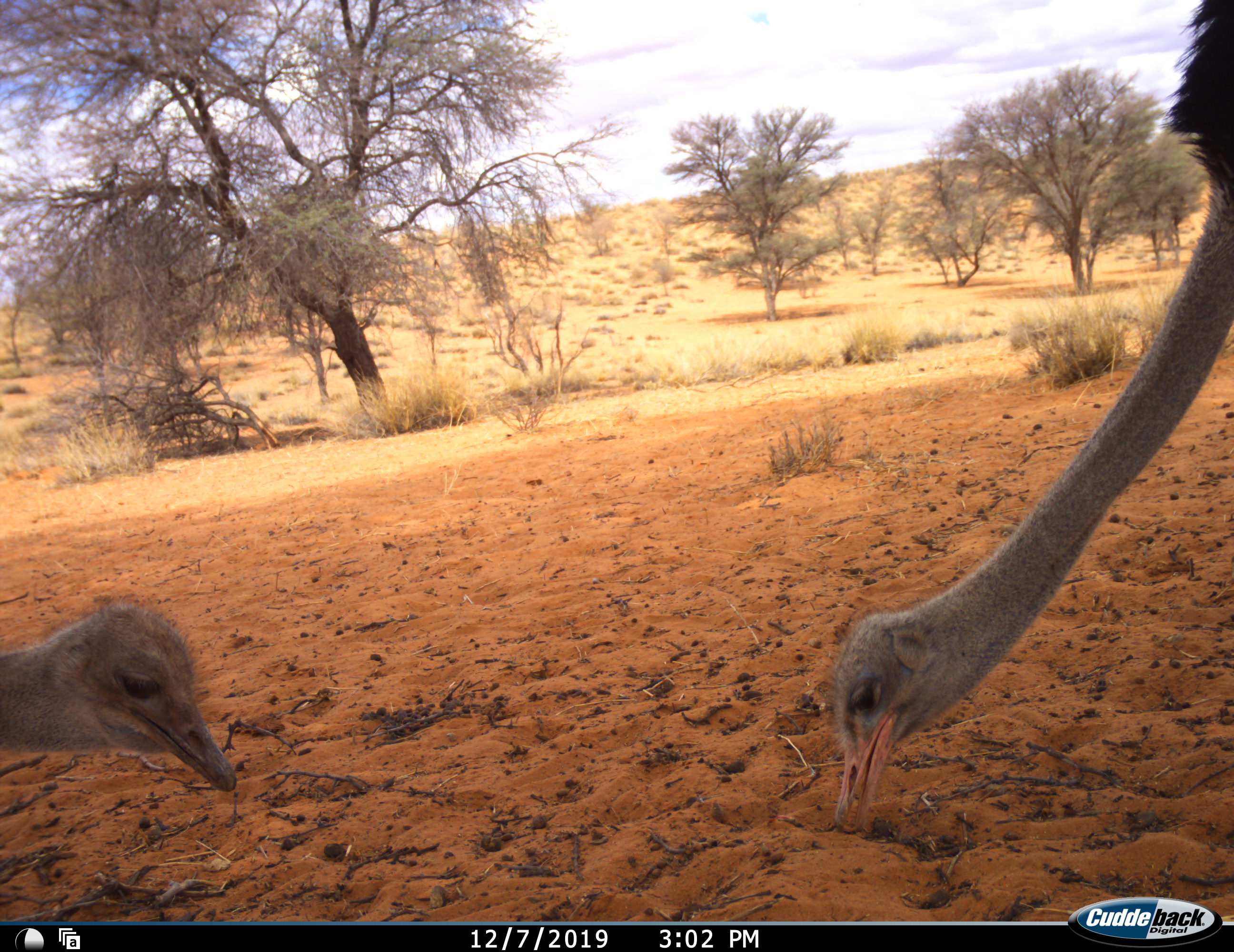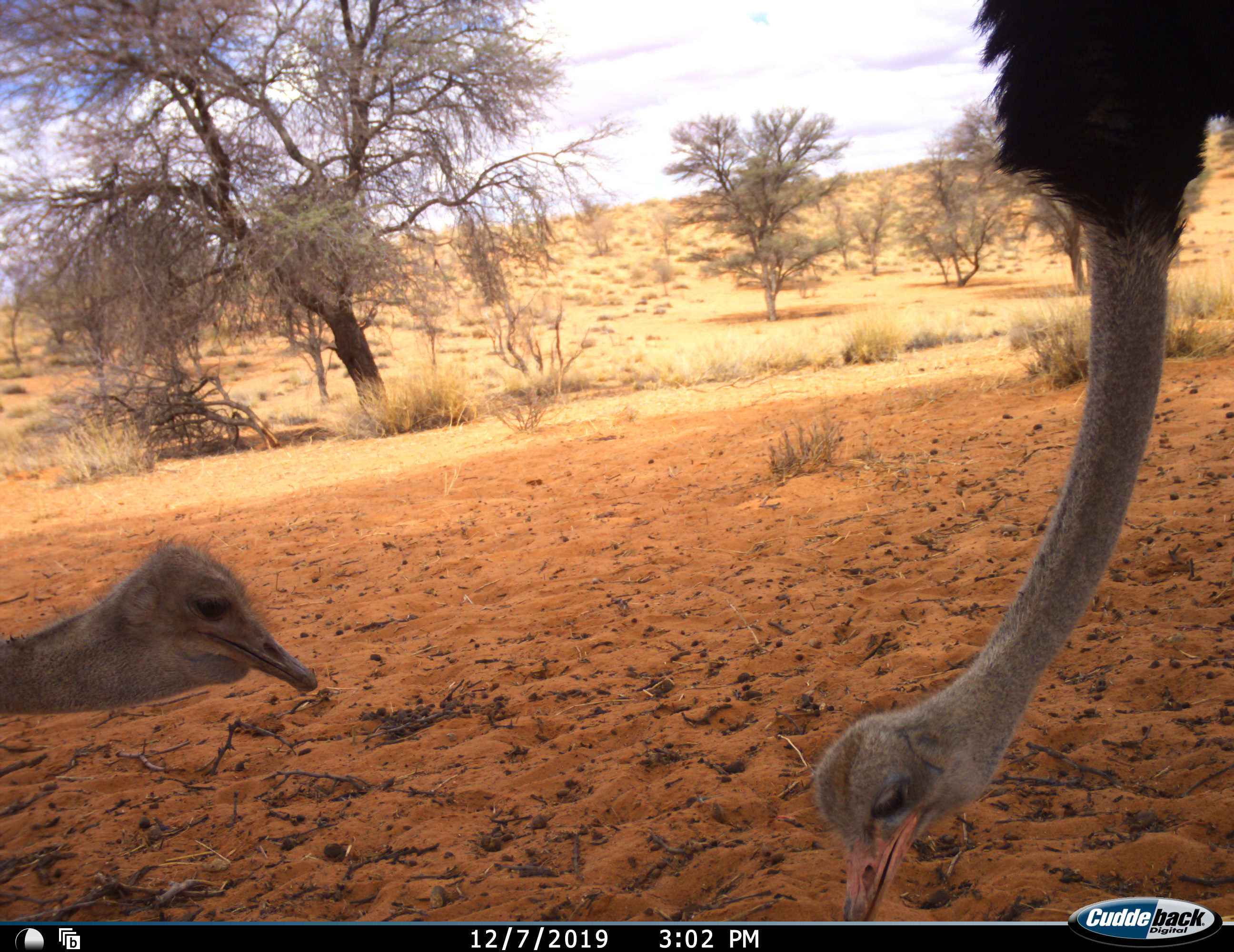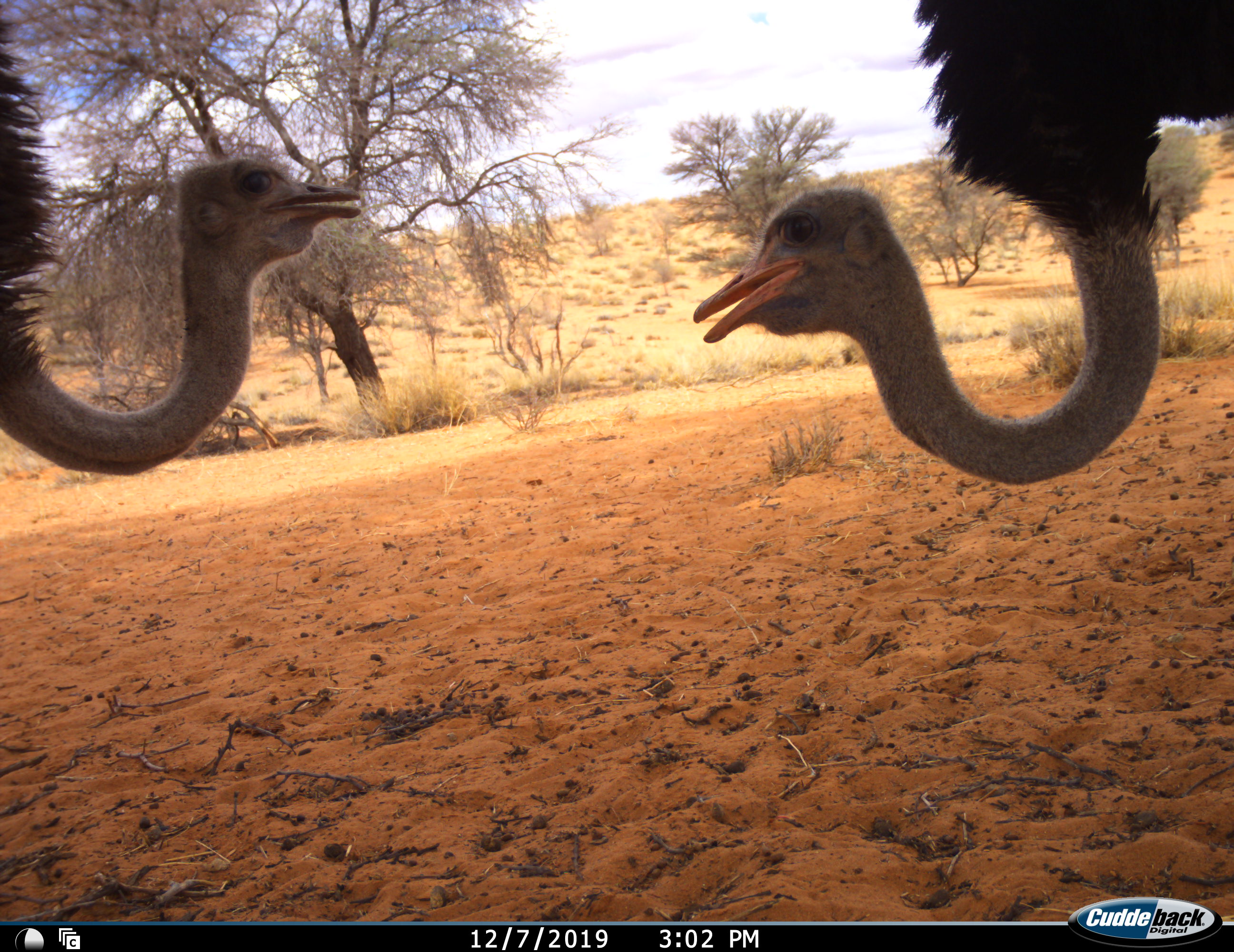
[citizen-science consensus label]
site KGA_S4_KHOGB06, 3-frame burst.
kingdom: Animalia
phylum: Chordata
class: Aves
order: Struthioniformes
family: Struthionidae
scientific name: Struthionidae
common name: ostrich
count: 2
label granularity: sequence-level